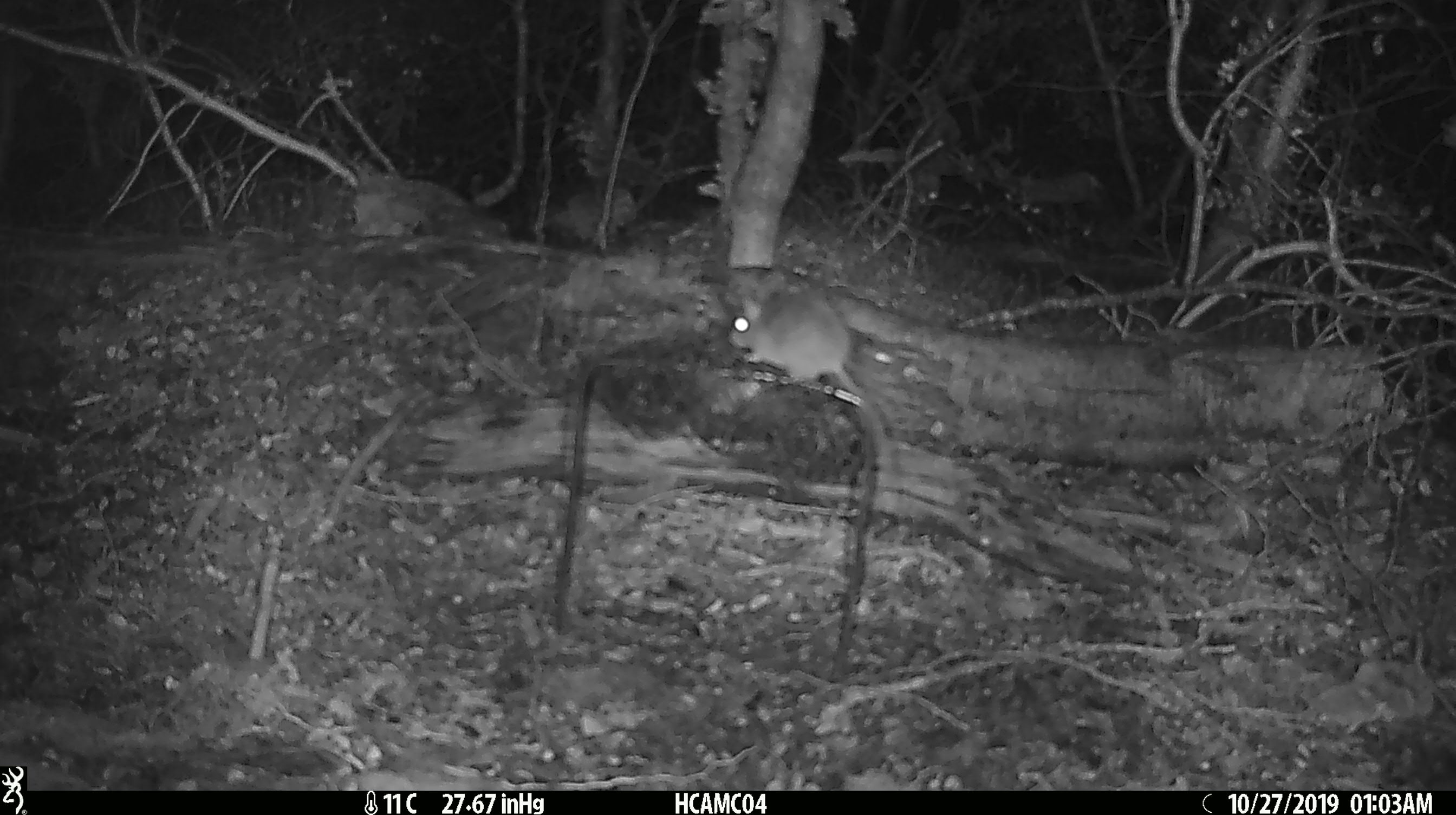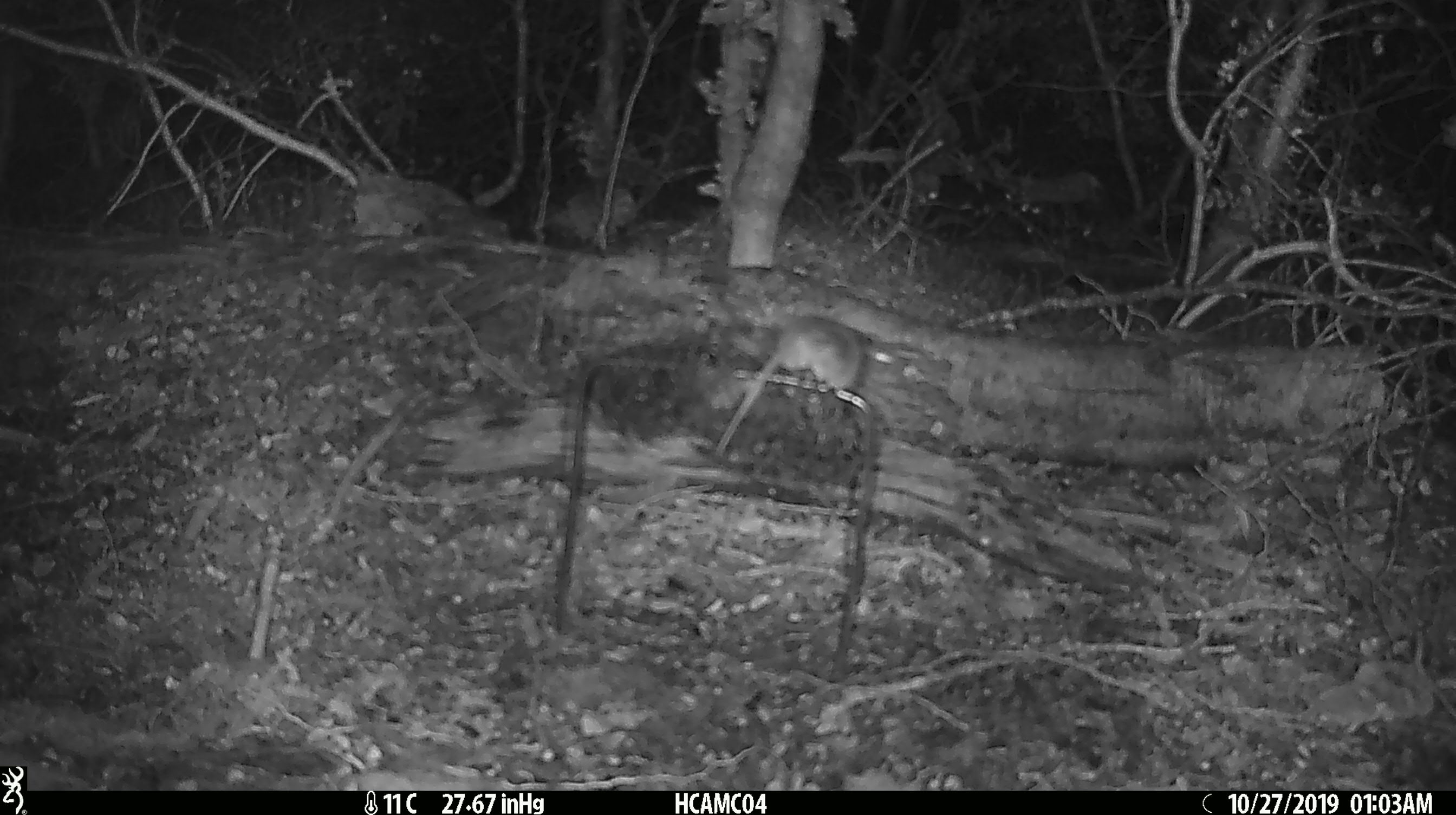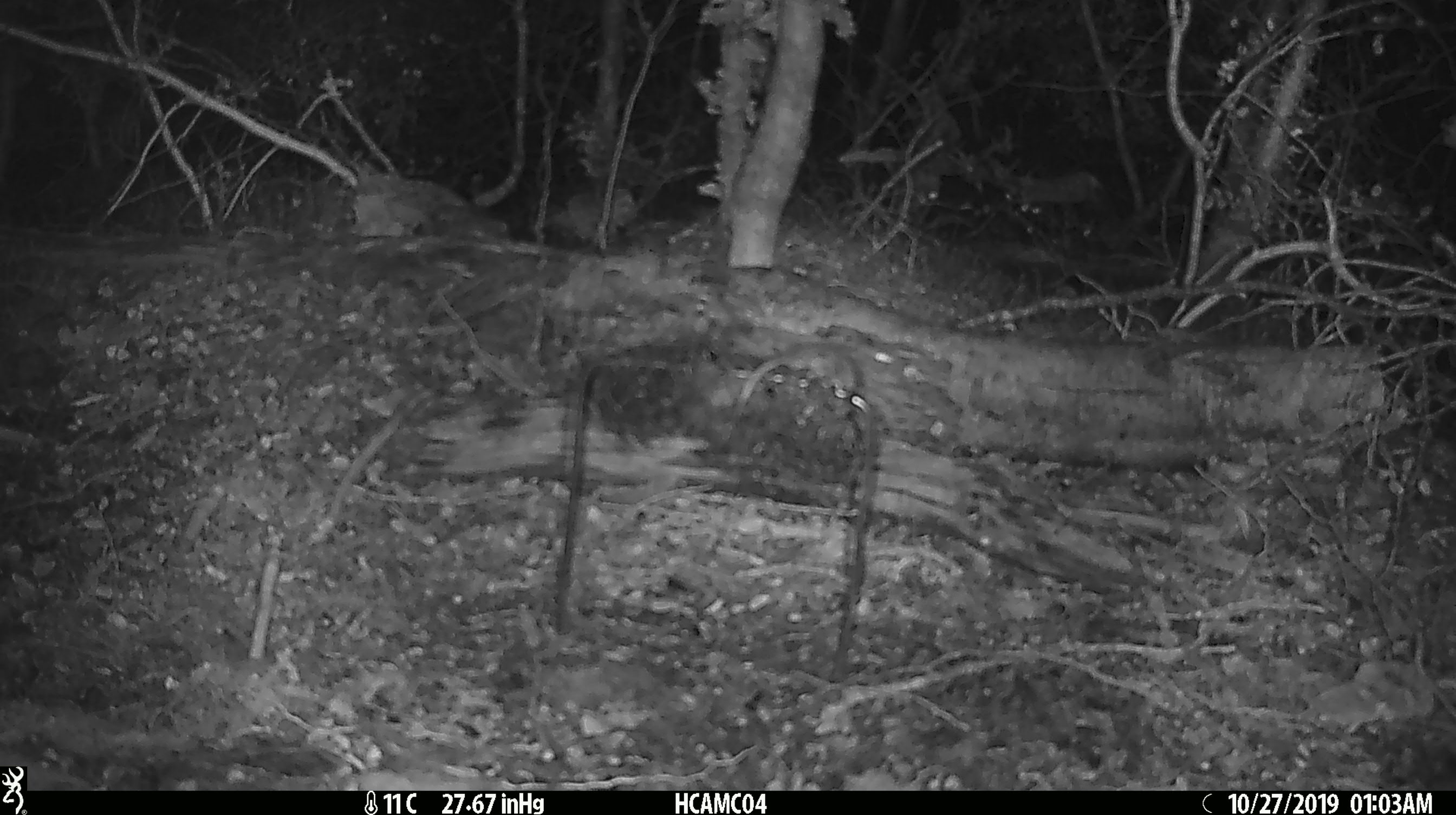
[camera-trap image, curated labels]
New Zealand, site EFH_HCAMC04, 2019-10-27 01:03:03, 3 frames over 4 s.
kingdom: Animalia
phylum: Chordata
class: Mammalia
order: Rodentia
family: Muridae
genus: Mus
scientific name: Mus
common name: mouse